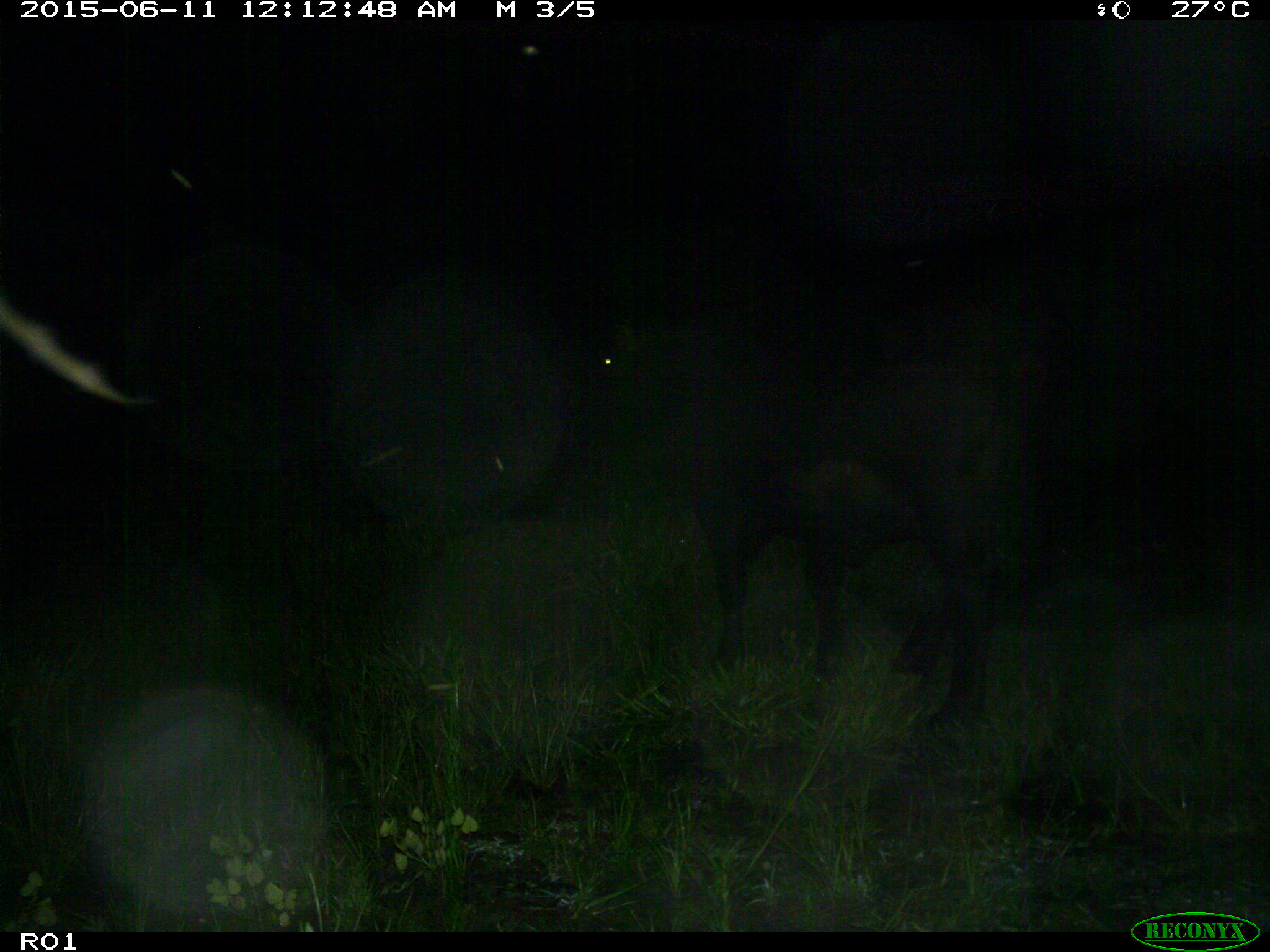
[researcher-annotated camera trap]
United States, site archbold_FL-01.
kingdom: Animalia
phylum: Chordata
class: Mammalia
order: Artiodactyla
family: Bovidae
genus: Bos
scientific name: Bos taurus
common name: domestic cow